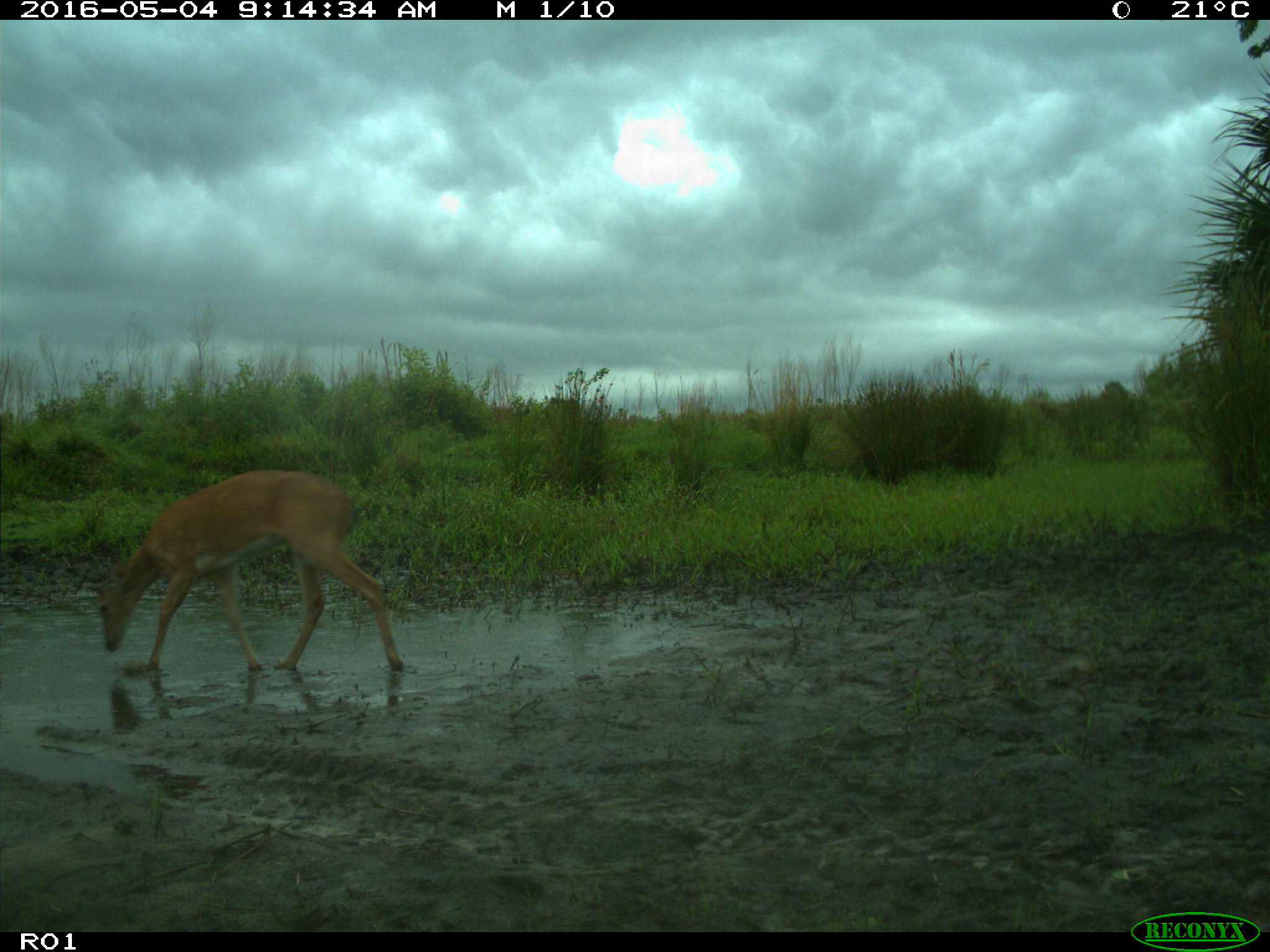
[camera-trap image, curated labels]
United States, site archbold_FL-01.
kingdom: Animalia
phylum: Chordata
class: Mammalia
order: Artiodactyla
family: Cervidae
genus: Odocoileus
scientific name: Odocoileus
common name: deer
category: unidentified deer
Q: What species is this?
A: Unidentified deer (deer) (Odocoileus).